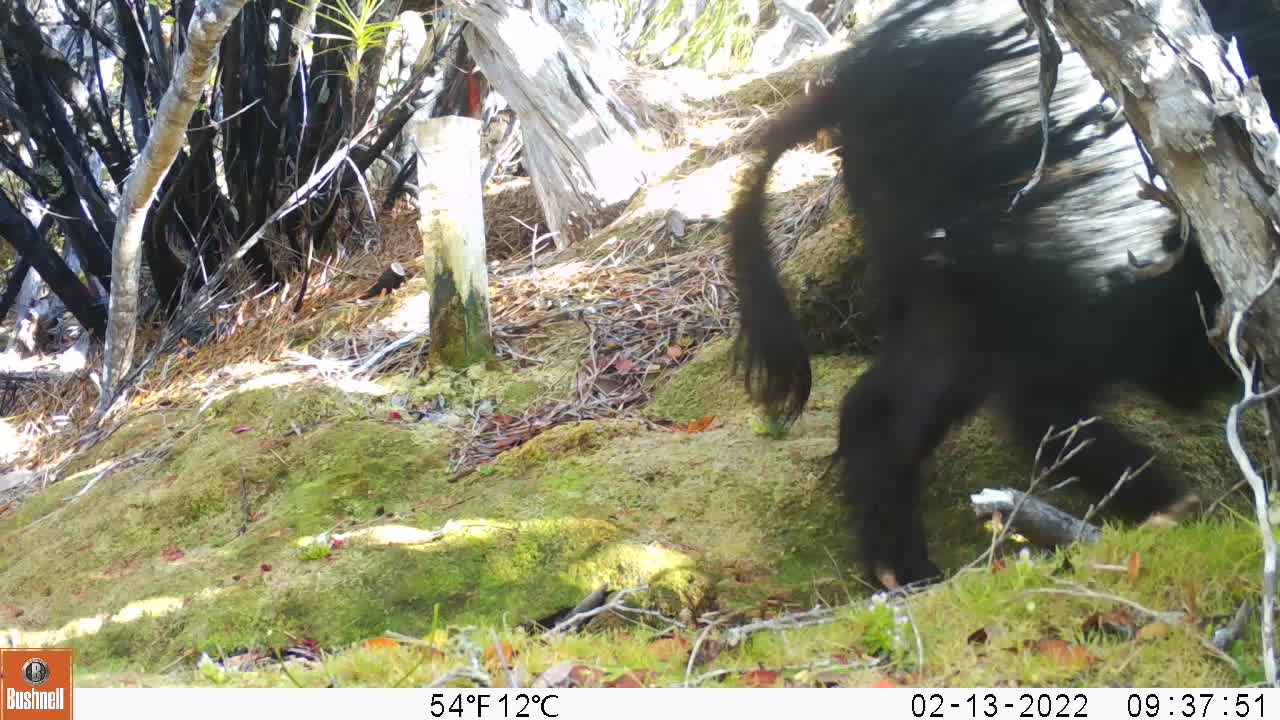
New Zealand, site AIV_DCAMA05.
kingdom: Animalia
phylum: Chordata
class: Mammalia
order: Artiodactyla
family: Suidae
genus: Sus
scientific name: Sus scrofa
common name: pig